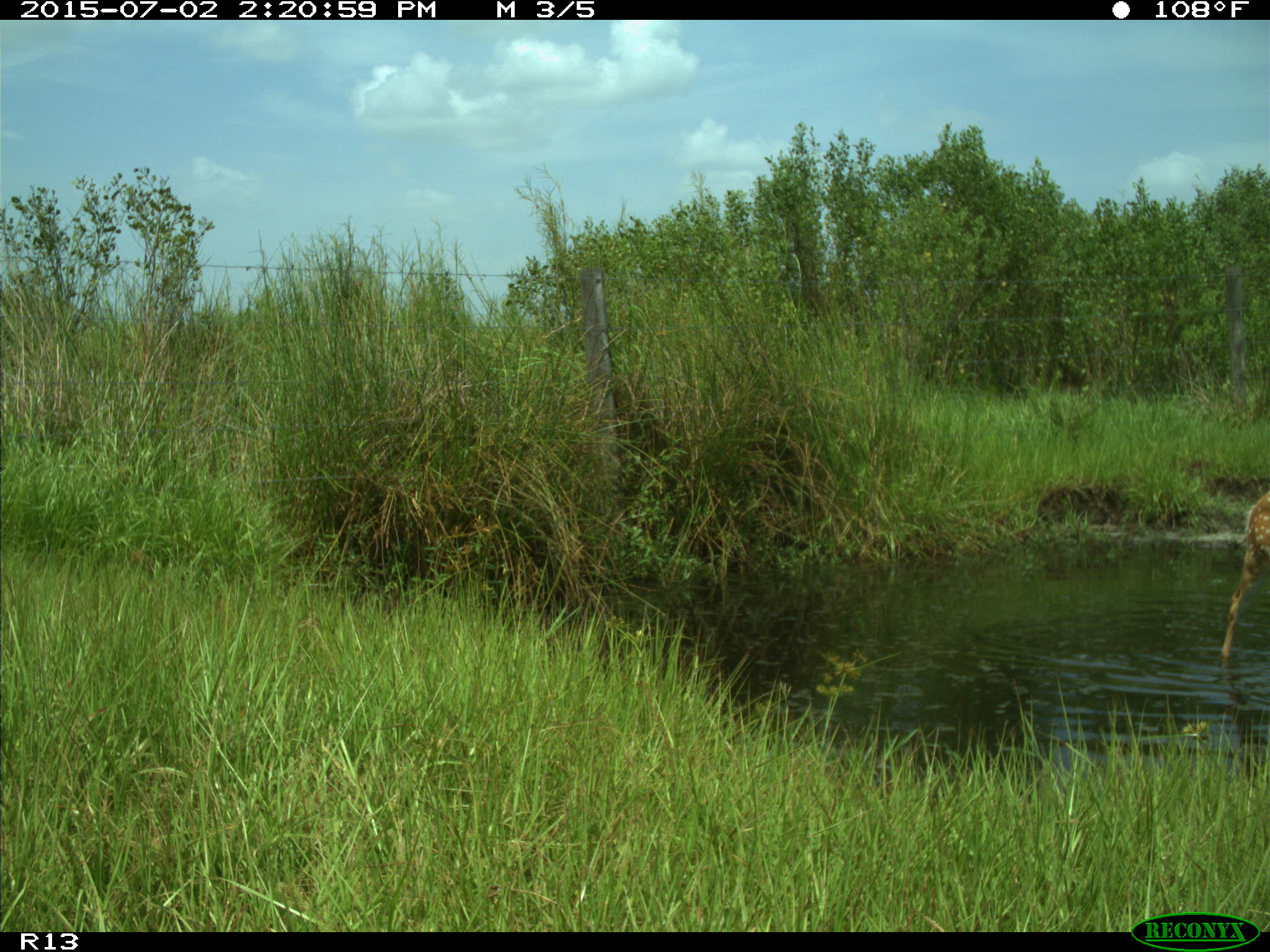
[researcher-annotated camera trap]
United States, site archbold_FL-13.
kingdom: Animalia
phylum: Chordata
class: Mammalia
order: Artiodactyla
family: Cervidae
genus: Odocoileus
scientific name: Odocoileus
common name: deer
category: unidentified deer